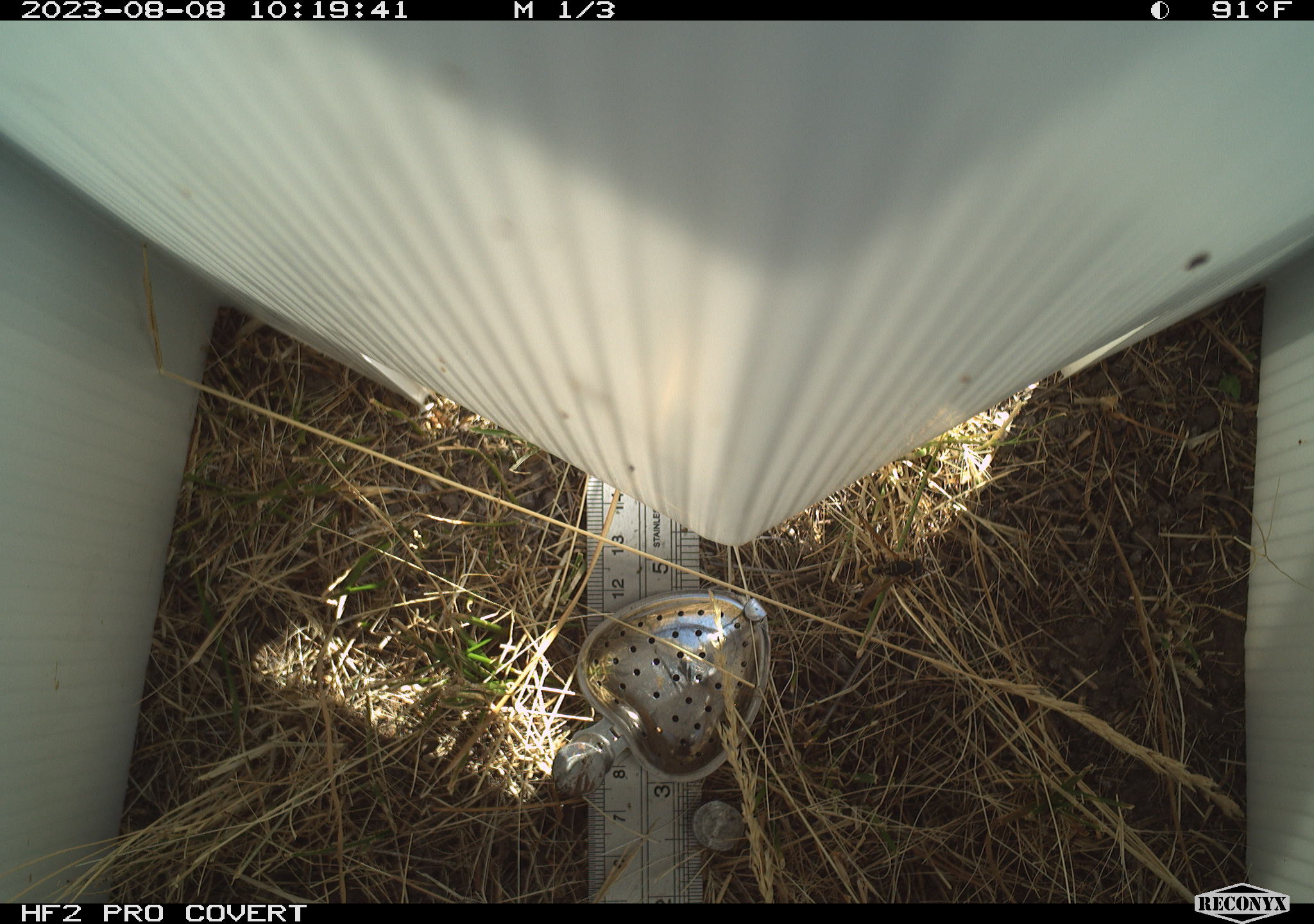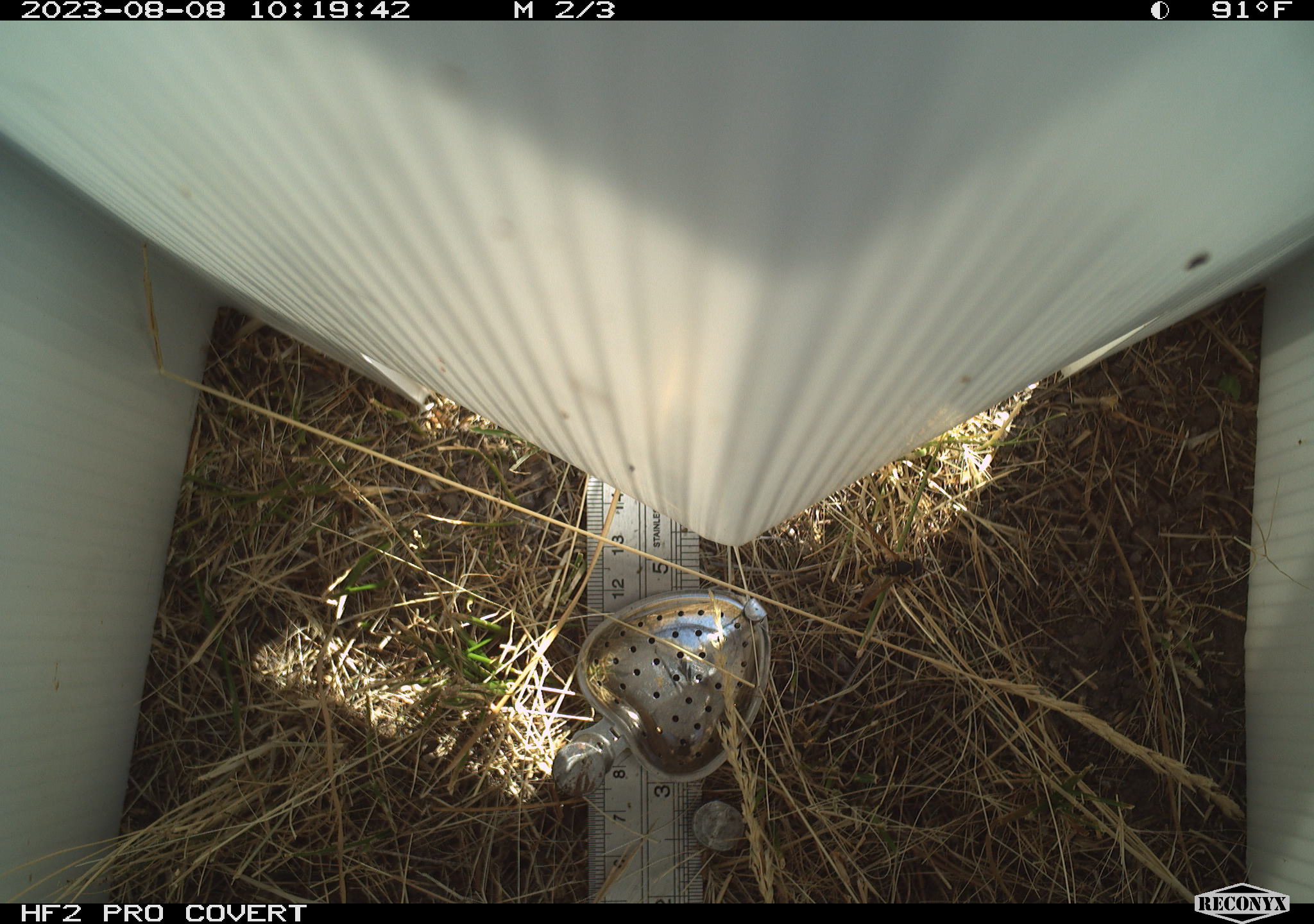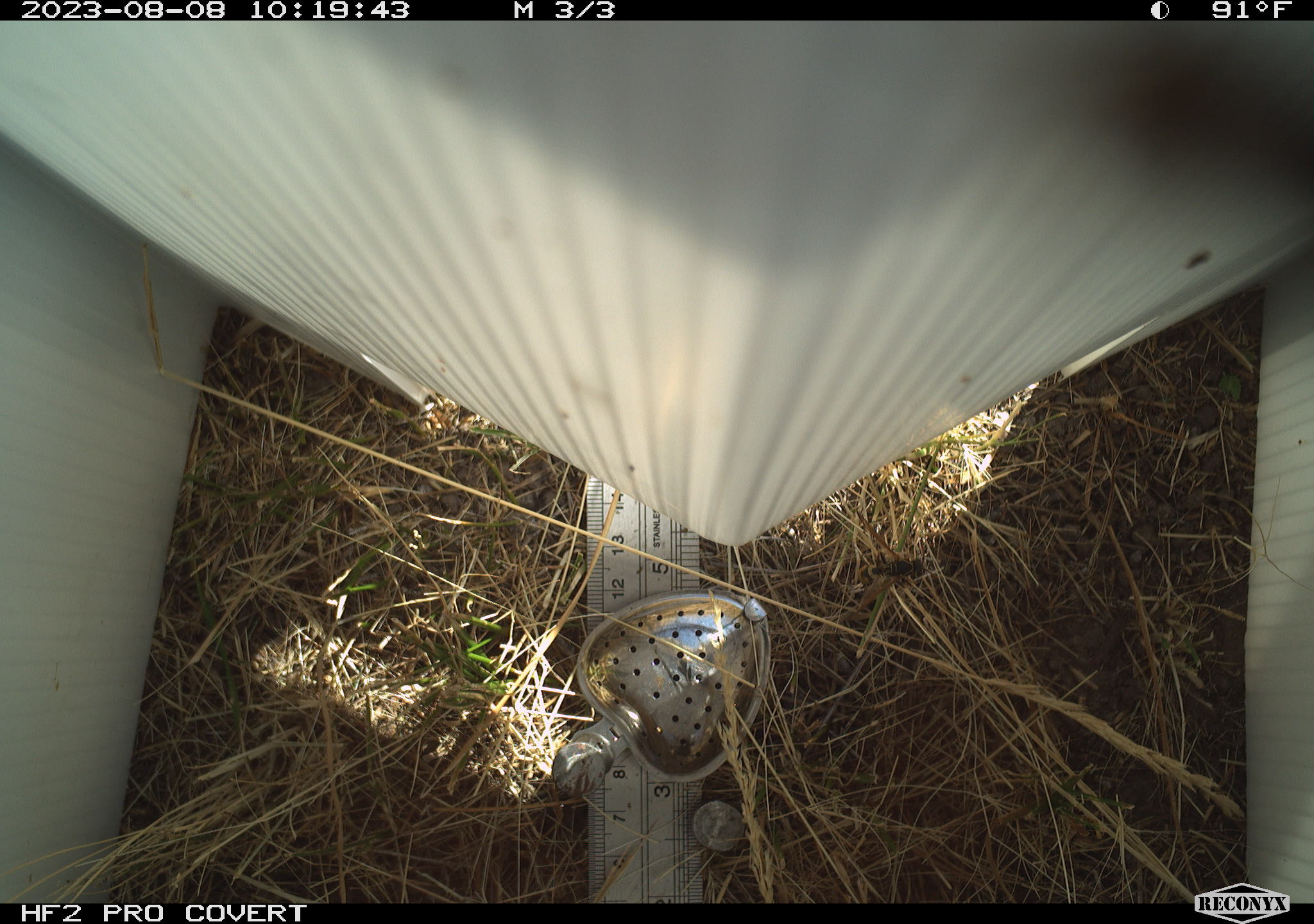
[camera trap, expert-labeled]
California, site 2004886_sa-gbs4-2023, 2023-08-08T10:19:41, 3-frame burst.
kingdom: Animalia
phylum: Arthropoda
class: Insecta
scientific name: Insecta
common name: insect